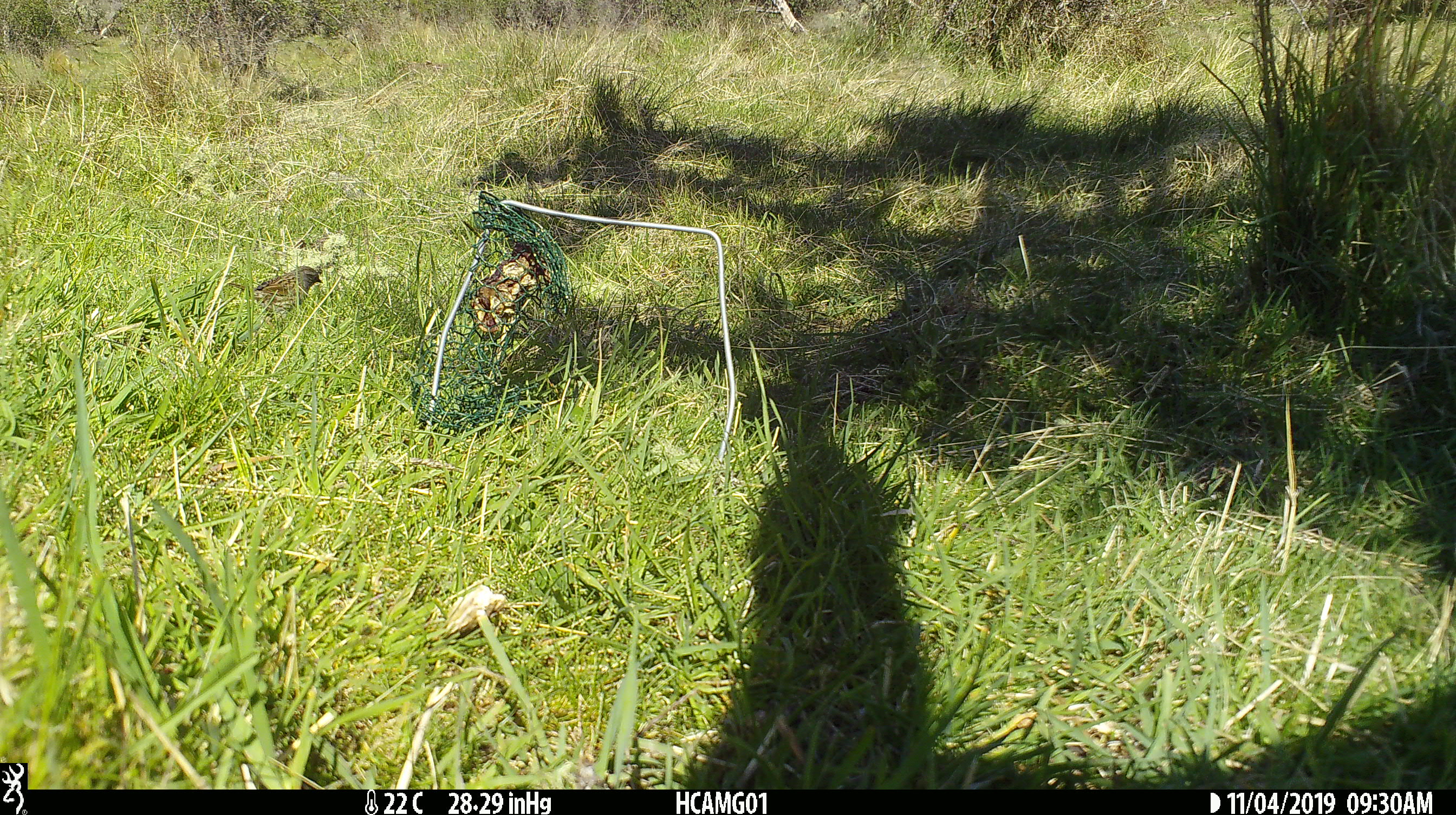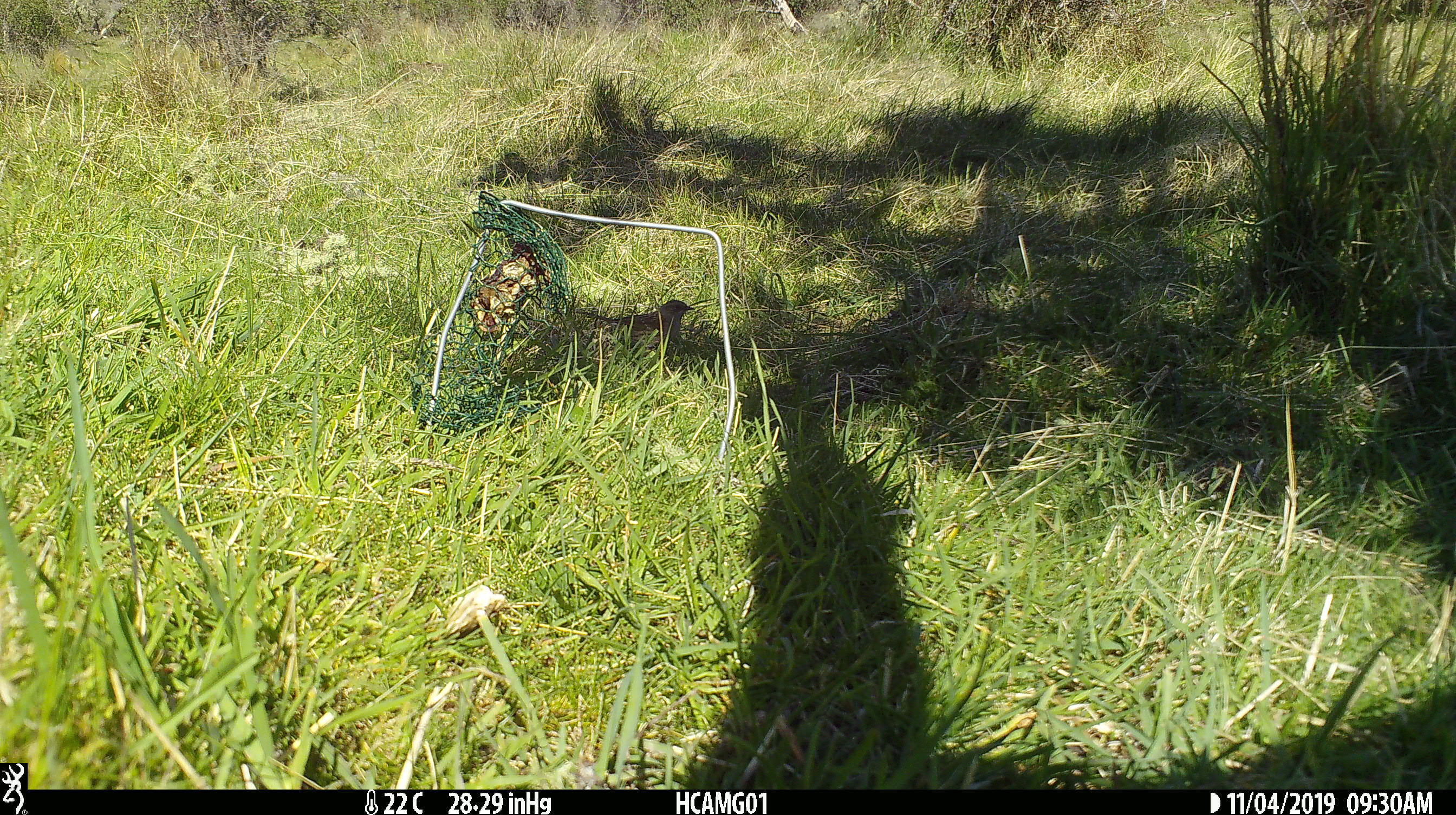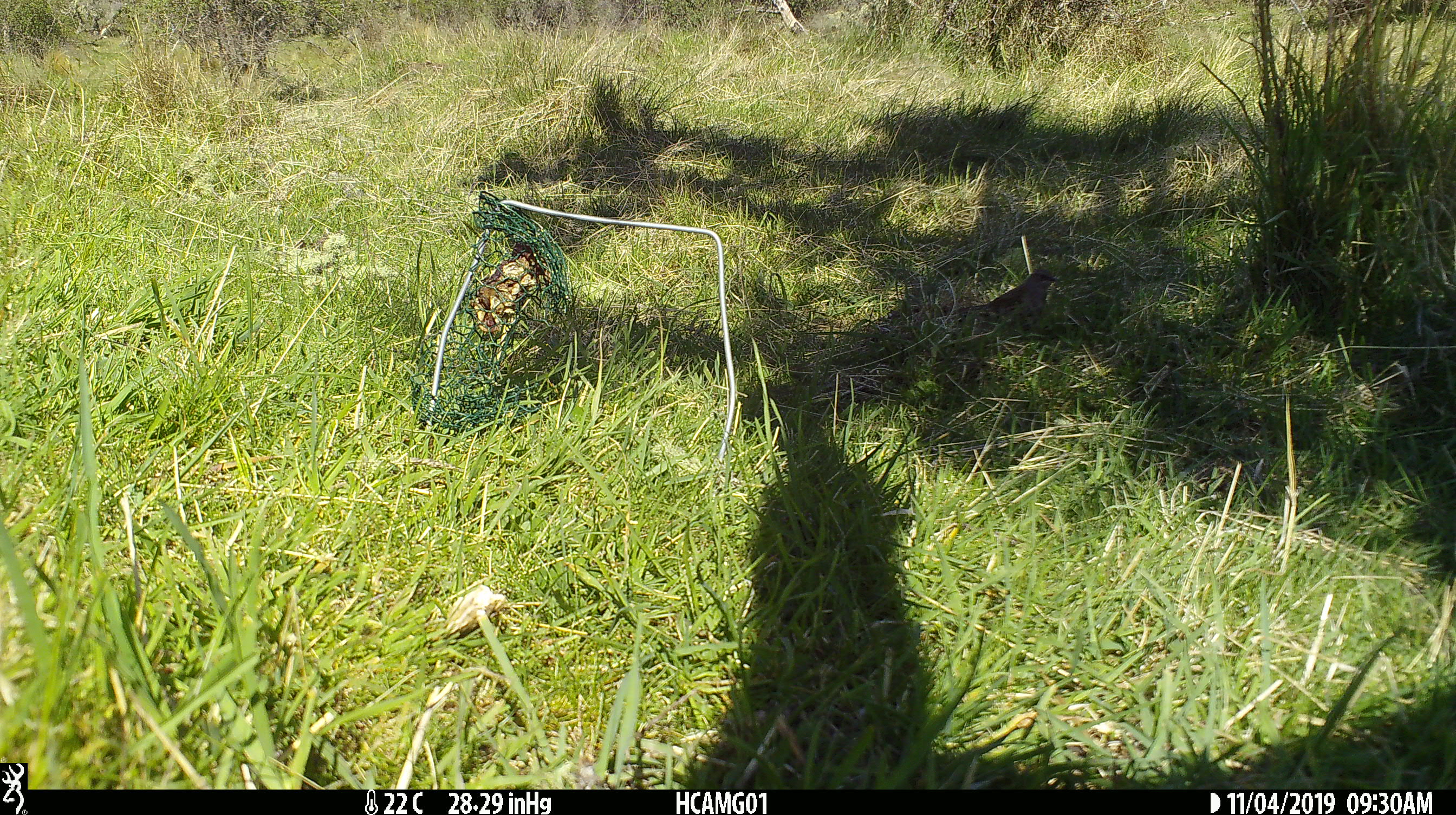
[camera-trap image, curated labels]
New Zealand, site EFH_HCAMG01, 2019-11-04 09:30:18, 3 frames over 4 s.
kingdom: Animalia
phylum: Chordata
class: Aves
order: Passeriformes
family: Prunellidae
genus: Prunella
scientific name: Prunella modularis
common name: dunnock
Dunnock (Prunella modularis).